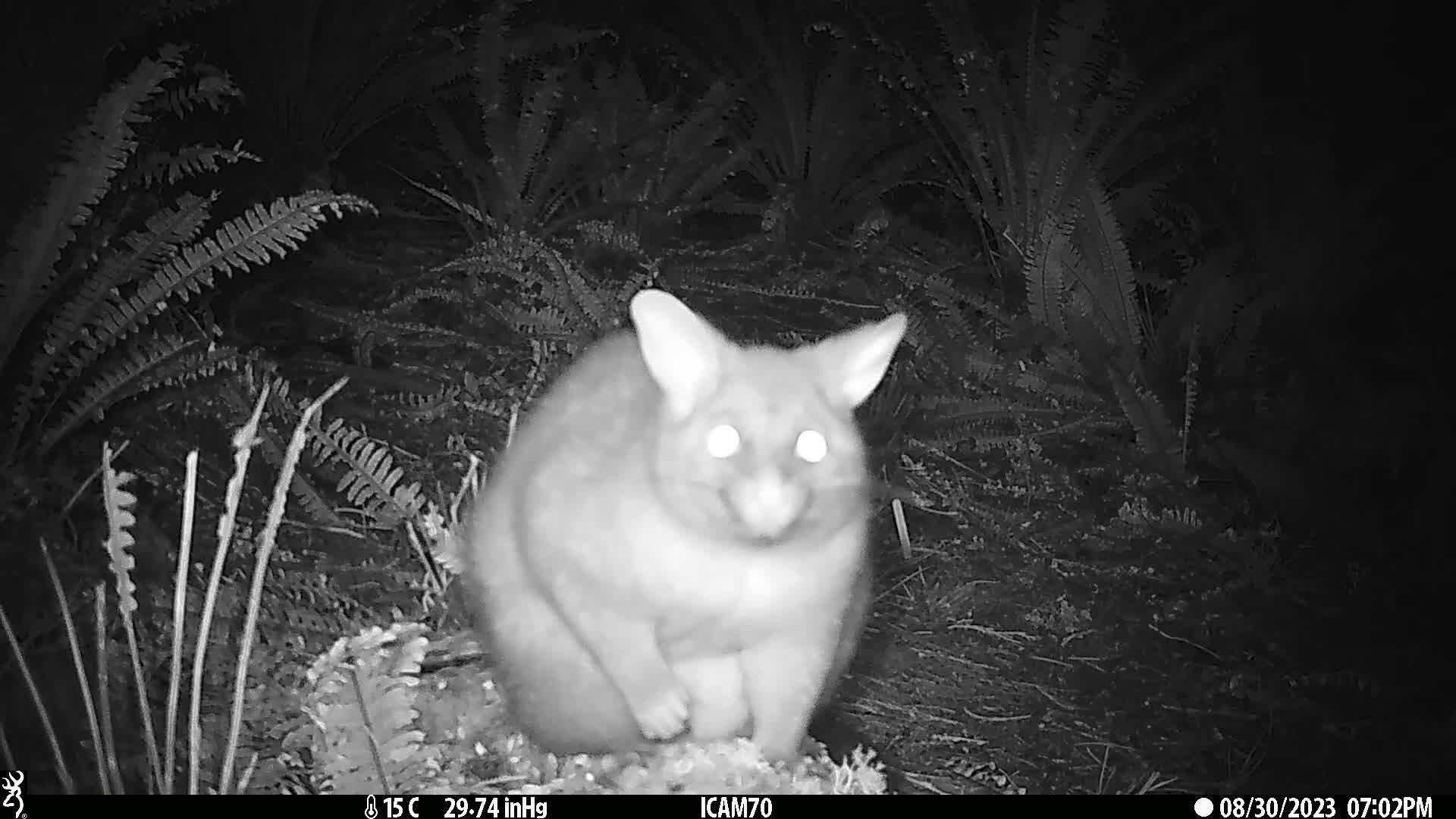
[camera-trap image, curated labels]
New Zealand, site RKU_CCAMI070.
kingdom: Animalia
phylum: Chordata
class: Mammalia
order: Diprotodontia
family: Phalangeridae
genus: Trichosurus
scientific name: Trichosurus vulpecula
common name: common brushtail possum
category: possum